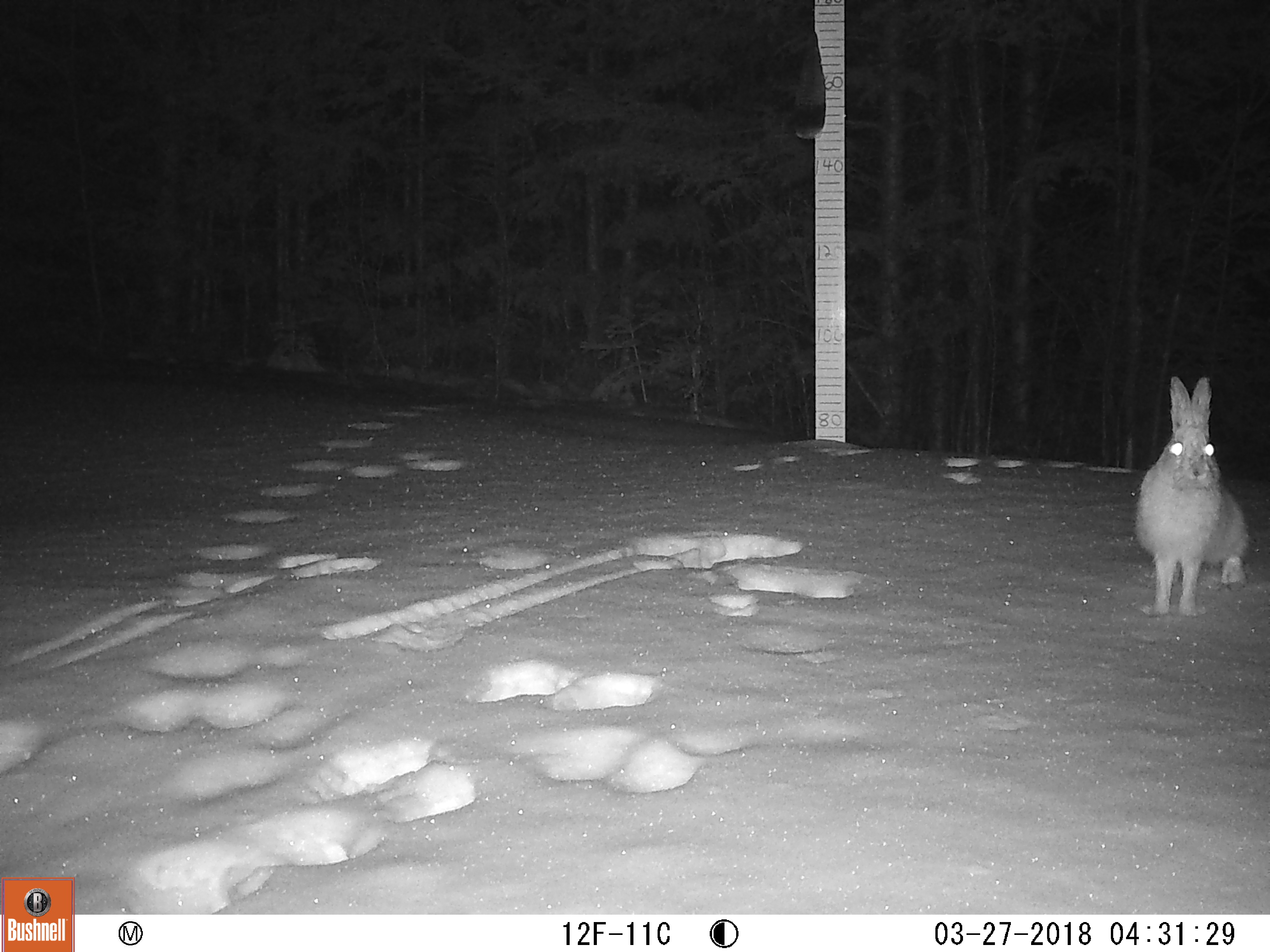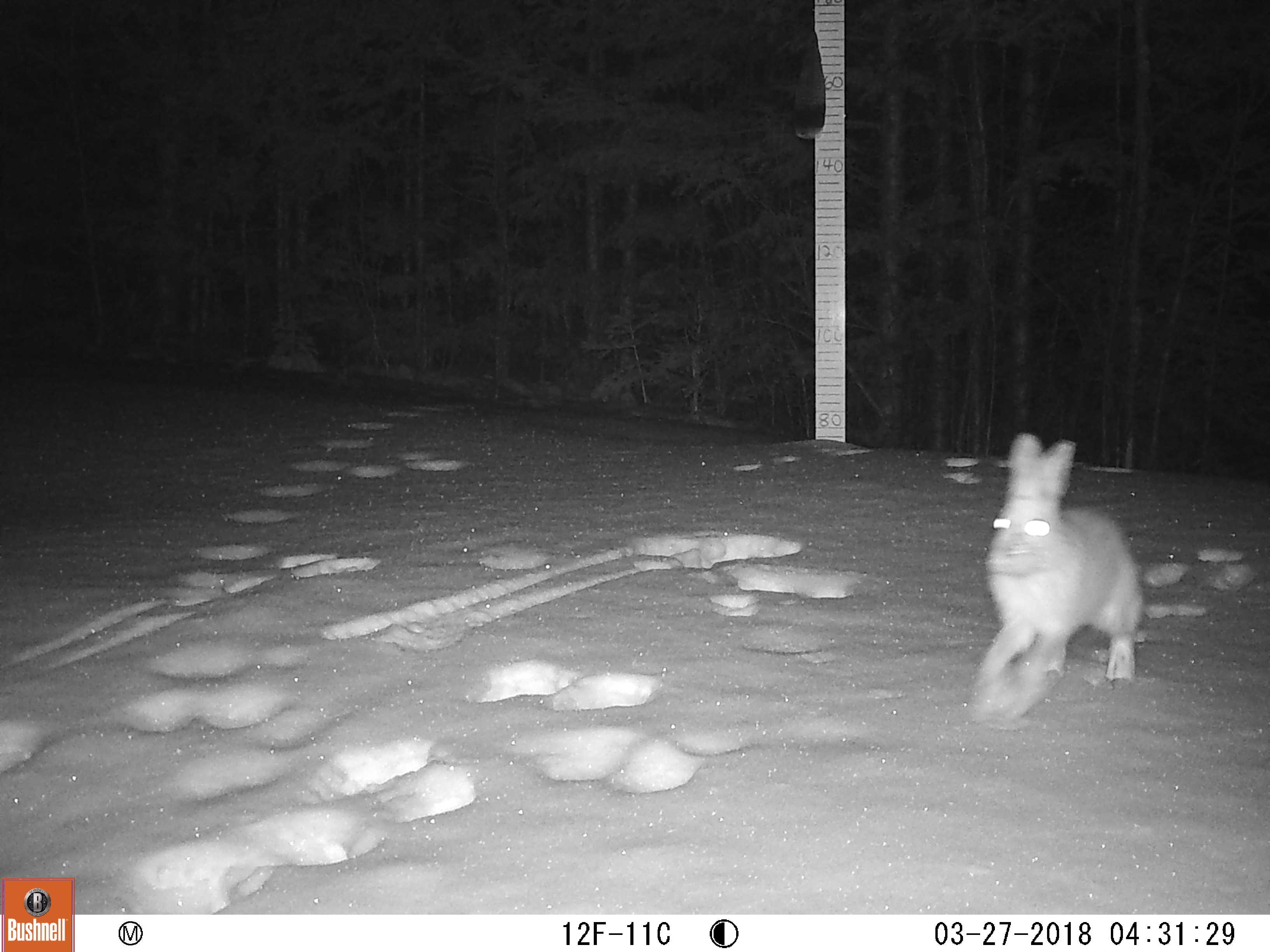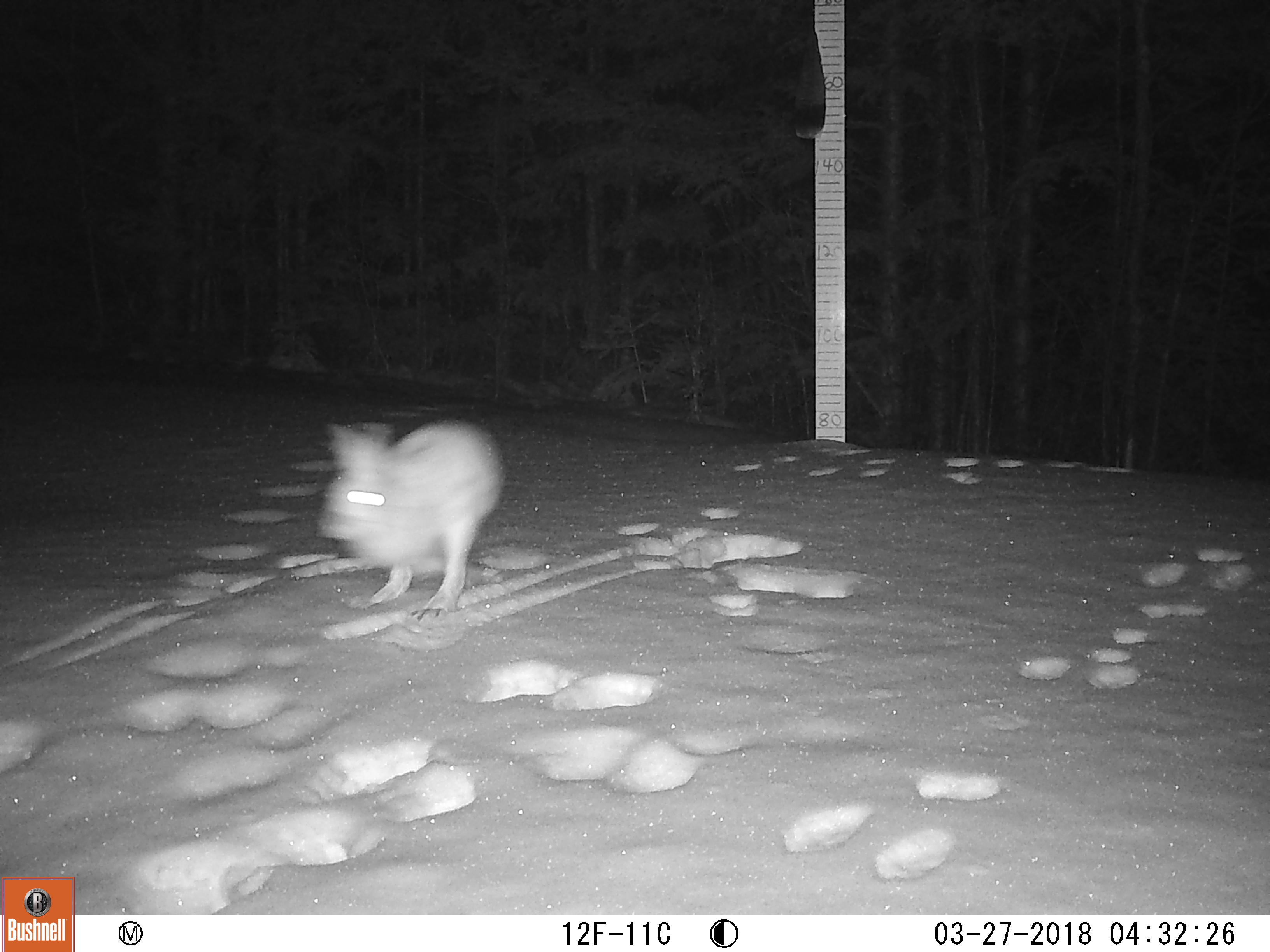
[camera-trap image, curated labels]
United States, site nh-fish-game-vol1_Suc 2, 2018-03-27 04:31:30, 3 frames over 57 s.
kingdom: Animalia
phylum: Chordata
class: Mammalia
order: Lagomorpha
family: Leporidae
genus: Lepus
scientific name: Lepus americanus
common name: snowshoe hare